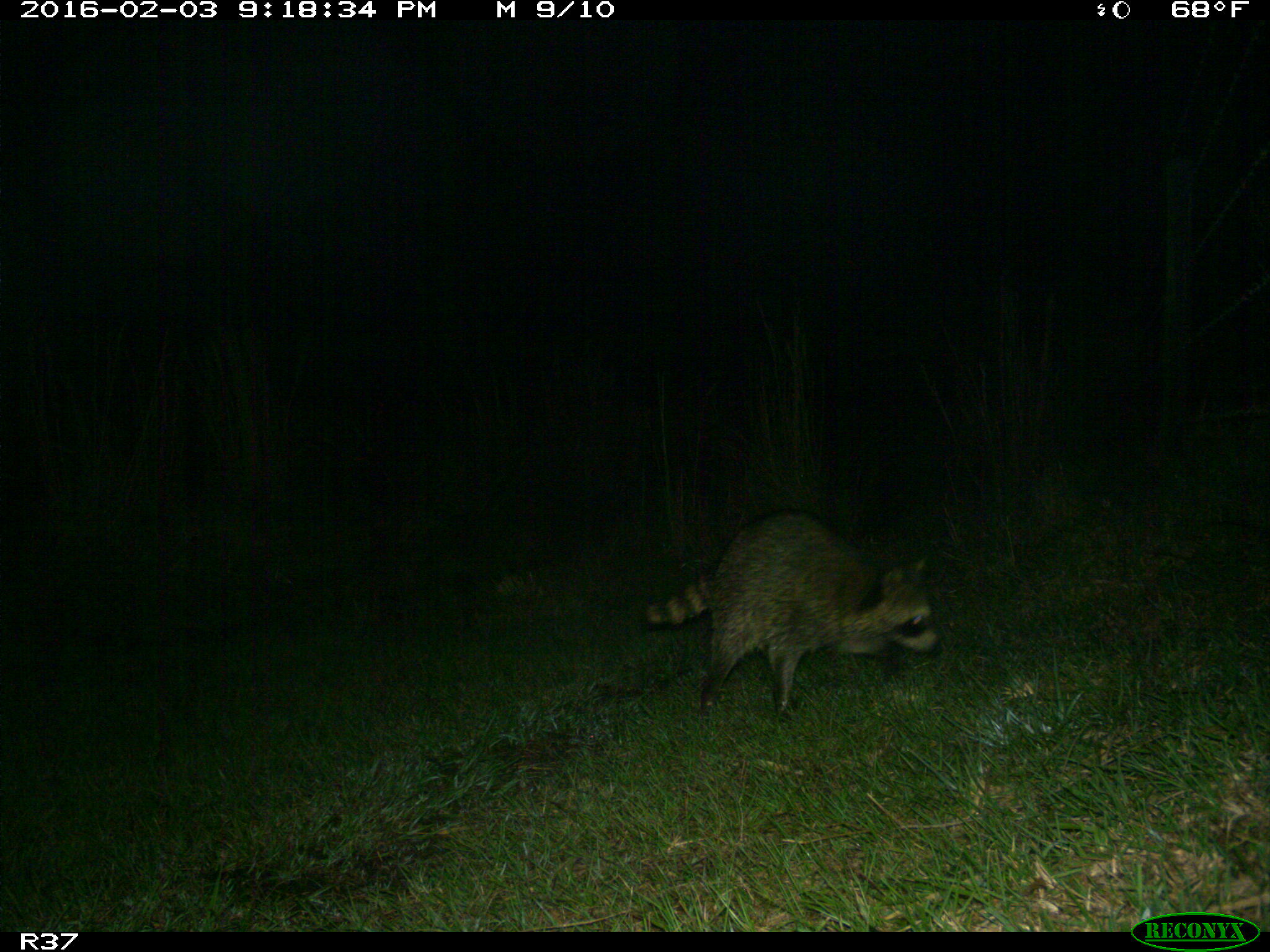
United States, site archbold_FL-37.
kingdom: Animalia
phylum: Chordata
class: Mammalia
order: Carnivora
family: Procyonidae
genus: Procyon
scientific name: Procyon lotor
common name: common raccoon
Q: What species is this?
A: Procyon lotor (common raccoon).